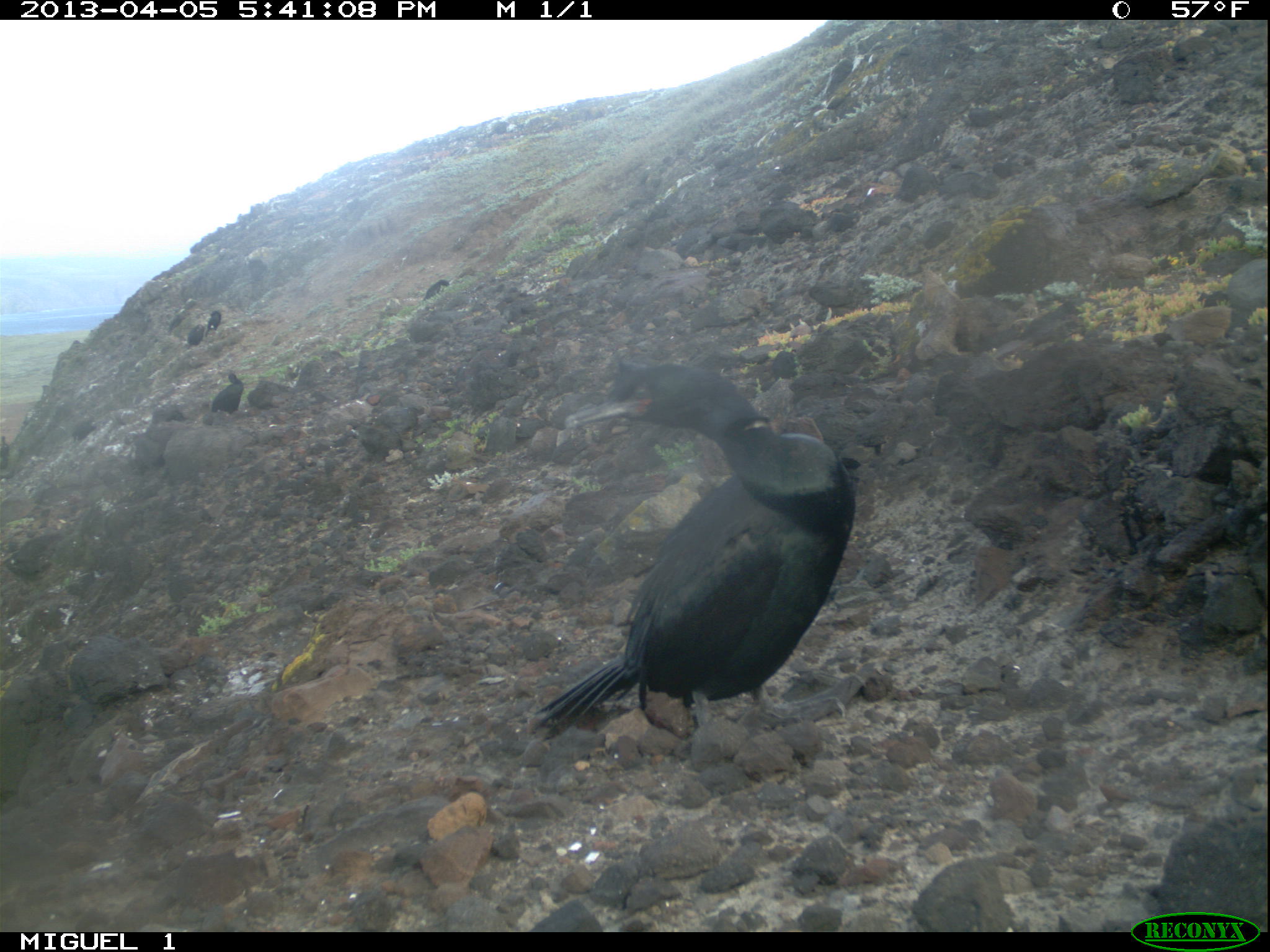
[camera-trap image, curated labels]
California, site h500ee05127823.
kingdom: Animalia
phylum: Chordata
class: Aves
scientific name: Aves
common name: bird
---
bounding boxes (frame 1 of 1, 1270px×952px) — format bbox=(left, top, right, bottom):
bird: bbox=(526, 356, 876, 740); bbox=(210, 372, 244, 415); bbox=(72, 415, 97, 443); bbox=(422, 278, 449, 299); bbox=(205, 308, 222, 337); bbox=(187, 323, 205, 348); bbox=(168, 310, 186, 332)